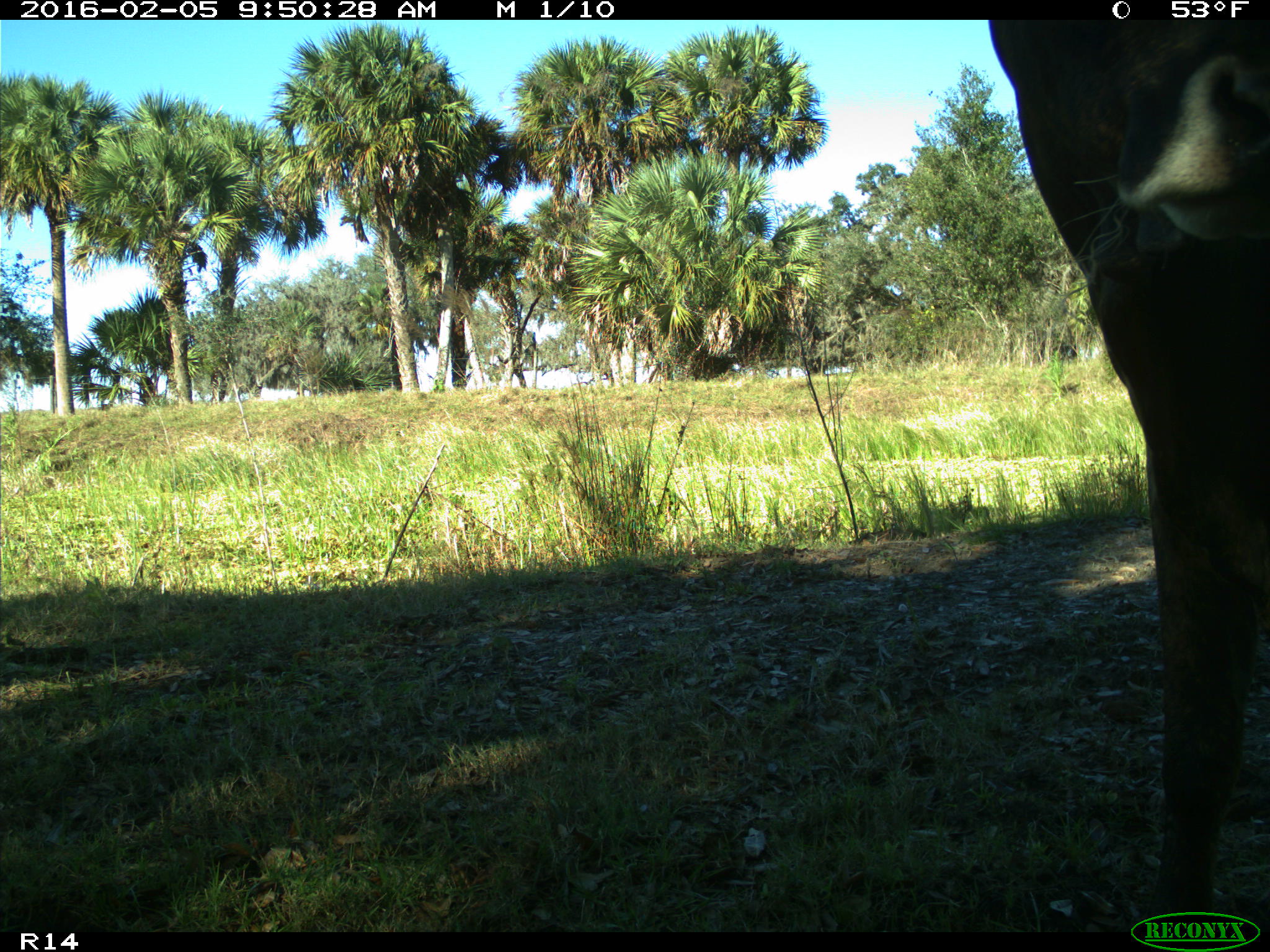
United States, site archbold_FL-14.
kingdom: Animalia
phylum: Chordata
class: Mammalia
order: Artiodactyla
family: Bovidae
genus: Bos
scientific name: Bos taurus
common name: domestic cow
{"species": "Bos taurus (domestic cow)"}